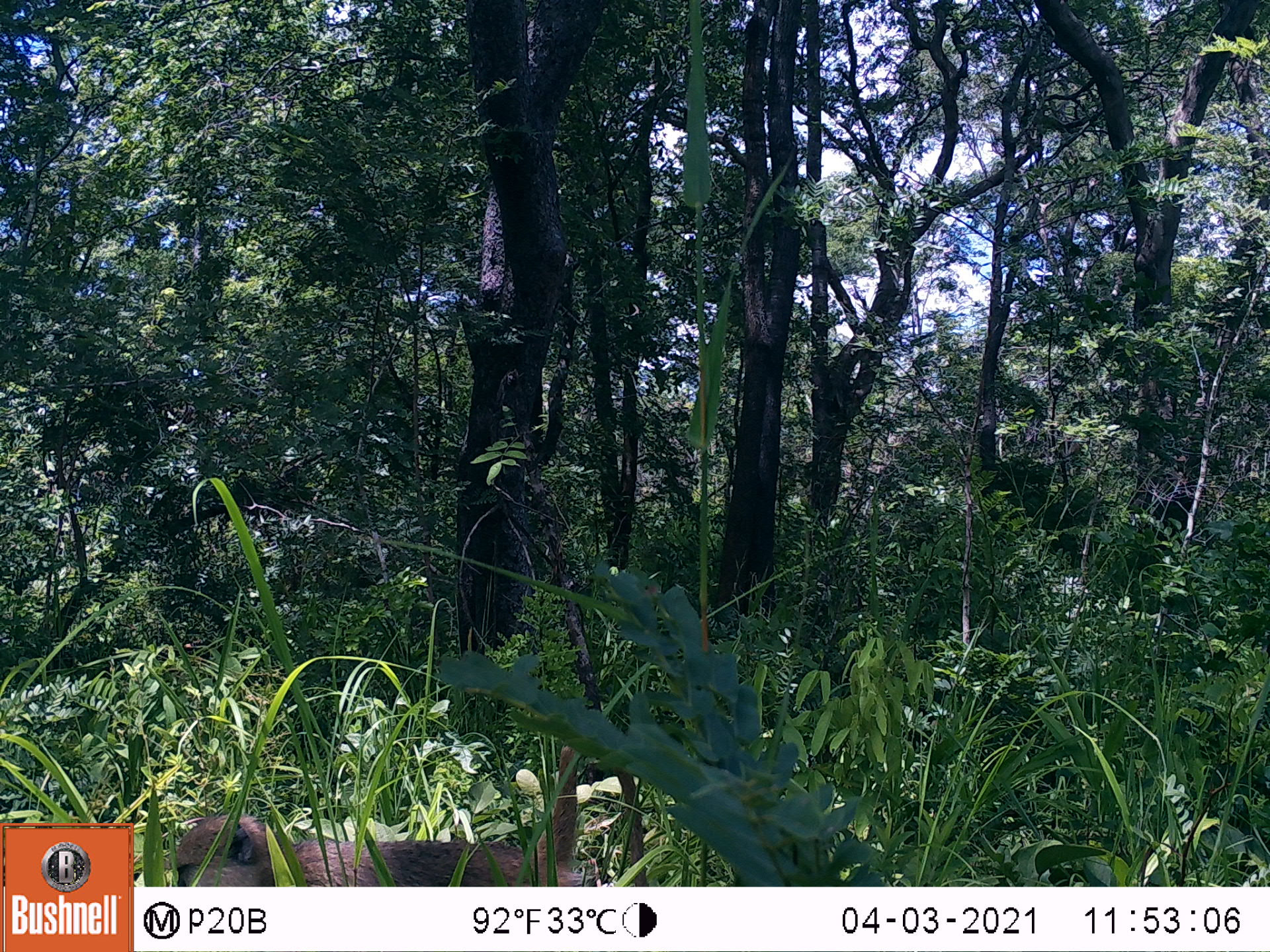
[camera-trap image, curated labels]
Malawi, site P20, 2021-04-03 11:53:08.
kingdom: Animalia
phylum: Chordata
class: Mammalia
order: Primates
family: Cercopithecidae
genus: Papio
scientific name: Papio cynocephalus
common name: yellow baboon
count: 1